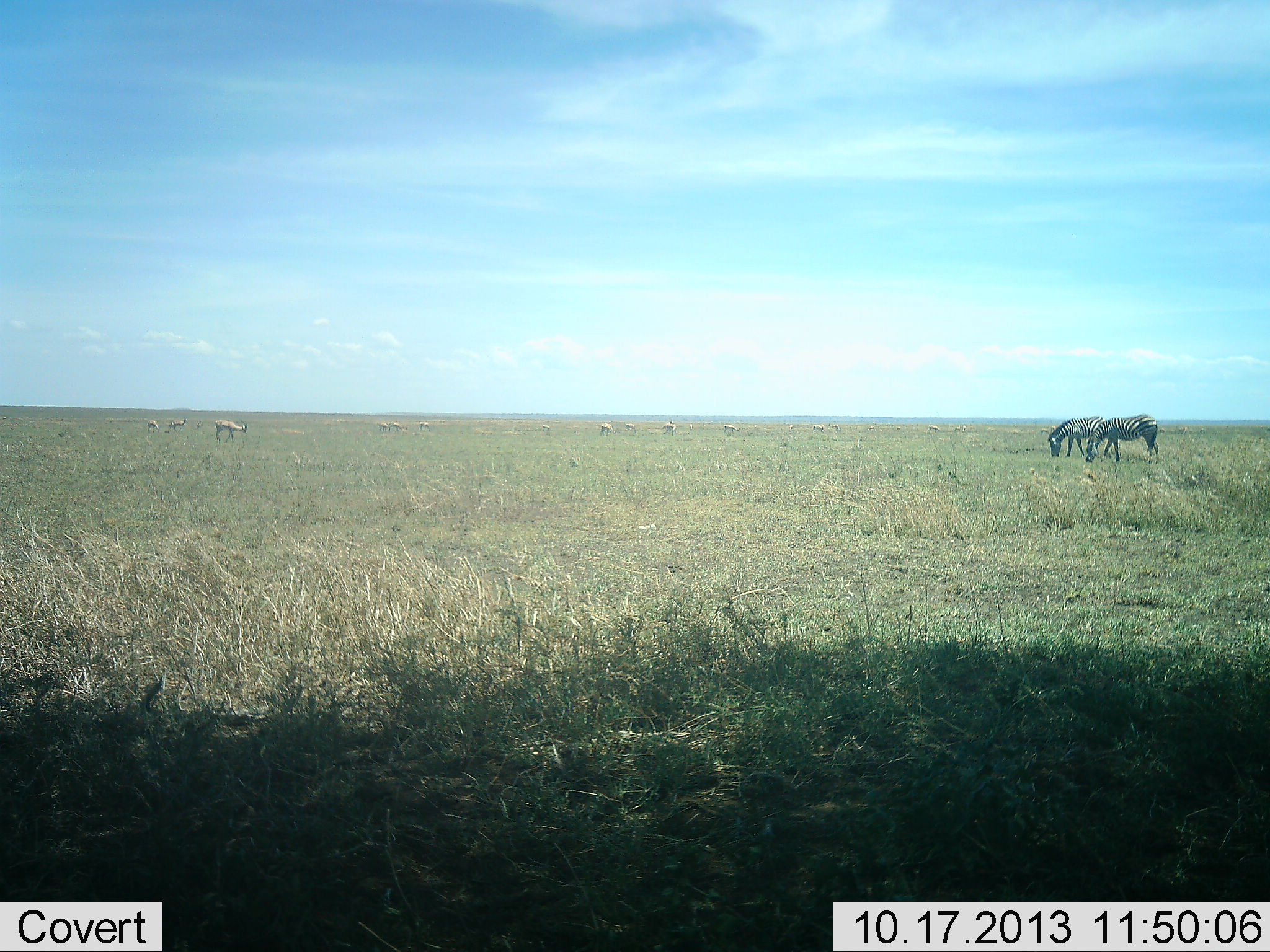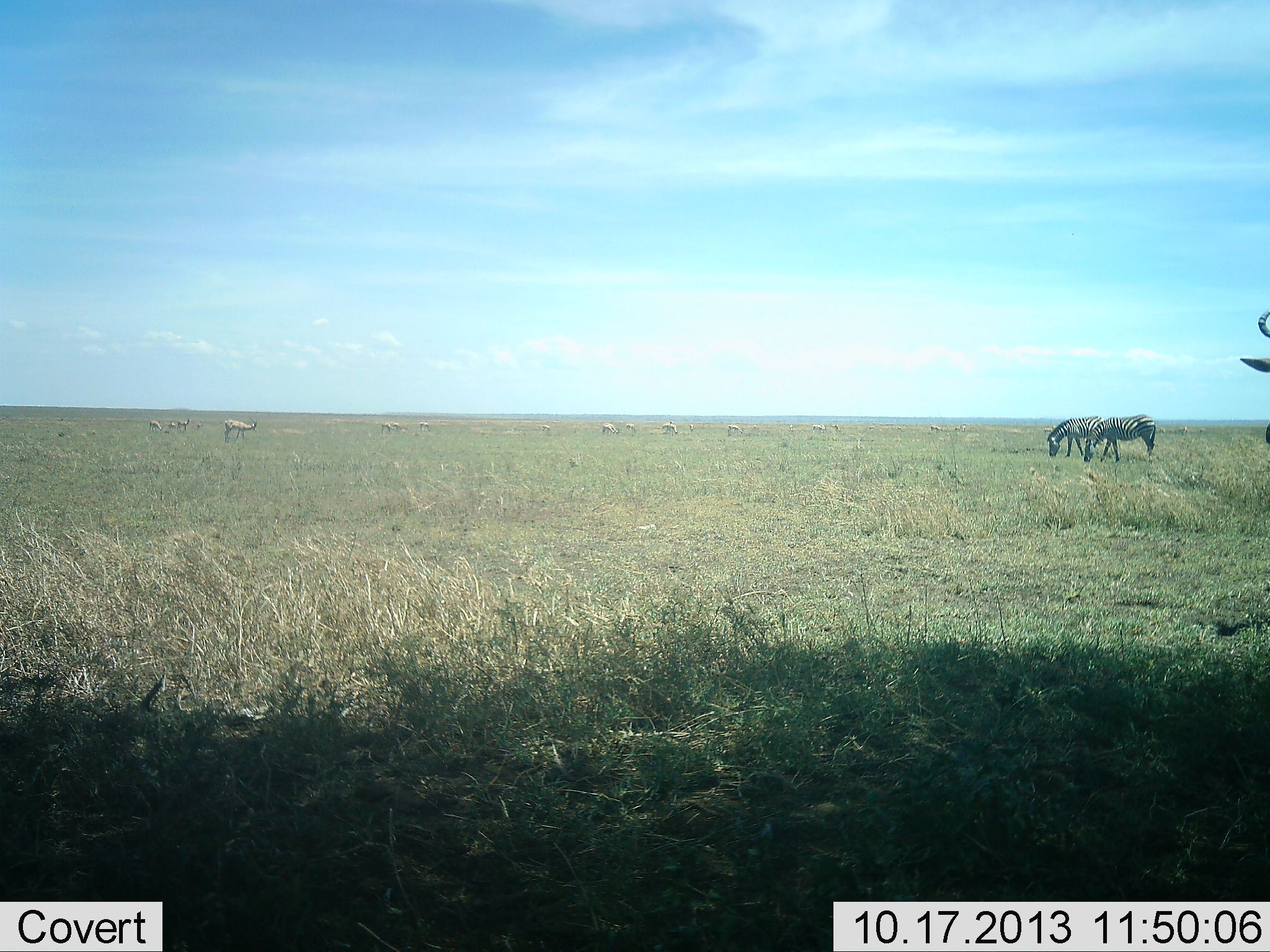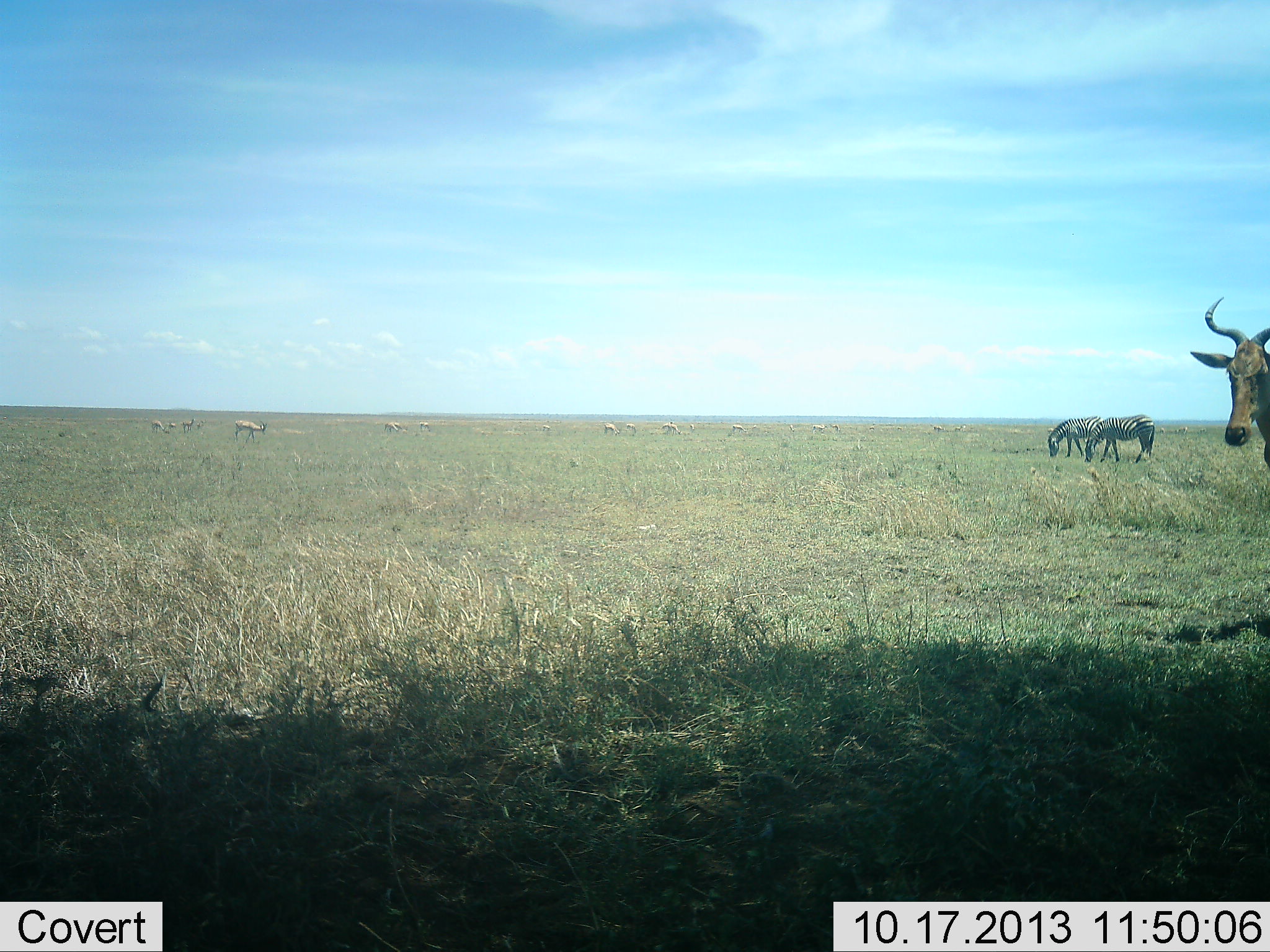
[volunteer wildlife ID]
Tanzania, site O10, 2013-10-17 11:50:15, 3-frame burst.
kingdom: Animalia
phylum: Chordata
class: Mammalia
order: Artiodactyla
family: Bovidae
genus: Nanger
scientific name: Nanger granti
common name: grant's gazelle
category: gazellegrants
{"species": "gazellegrants (grant's gazelle) (Nanger granti)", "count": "11-50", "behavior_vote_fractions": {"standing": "50%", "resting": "0%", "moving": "40%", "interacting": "0%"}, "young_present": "0%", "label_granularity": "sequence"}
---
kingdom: Animalia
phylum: Chordata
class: Mammalia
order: Artiodactyla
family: Bovidae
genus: Alcelaphus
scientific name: Alcelaphus buselaphus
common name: hartebeest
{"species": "hartebeest (Alcelaphus buselaphus)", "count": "1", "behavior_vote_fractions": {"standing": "15%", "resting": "0%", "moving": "90%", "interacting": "0%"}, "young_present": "0%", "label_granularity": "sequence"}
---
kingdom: Animalia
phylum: Chordata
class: Mammalia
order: Perissodactyla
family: Equidae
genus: Equus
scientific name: Equus quagga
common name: plains zebra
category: zebra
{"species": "zebra (plains zebra) (Equus quagga)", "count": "2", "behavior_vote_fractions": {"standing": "8%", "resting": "0%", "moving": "0%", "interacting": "0%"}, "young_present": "0%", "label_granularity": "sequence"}